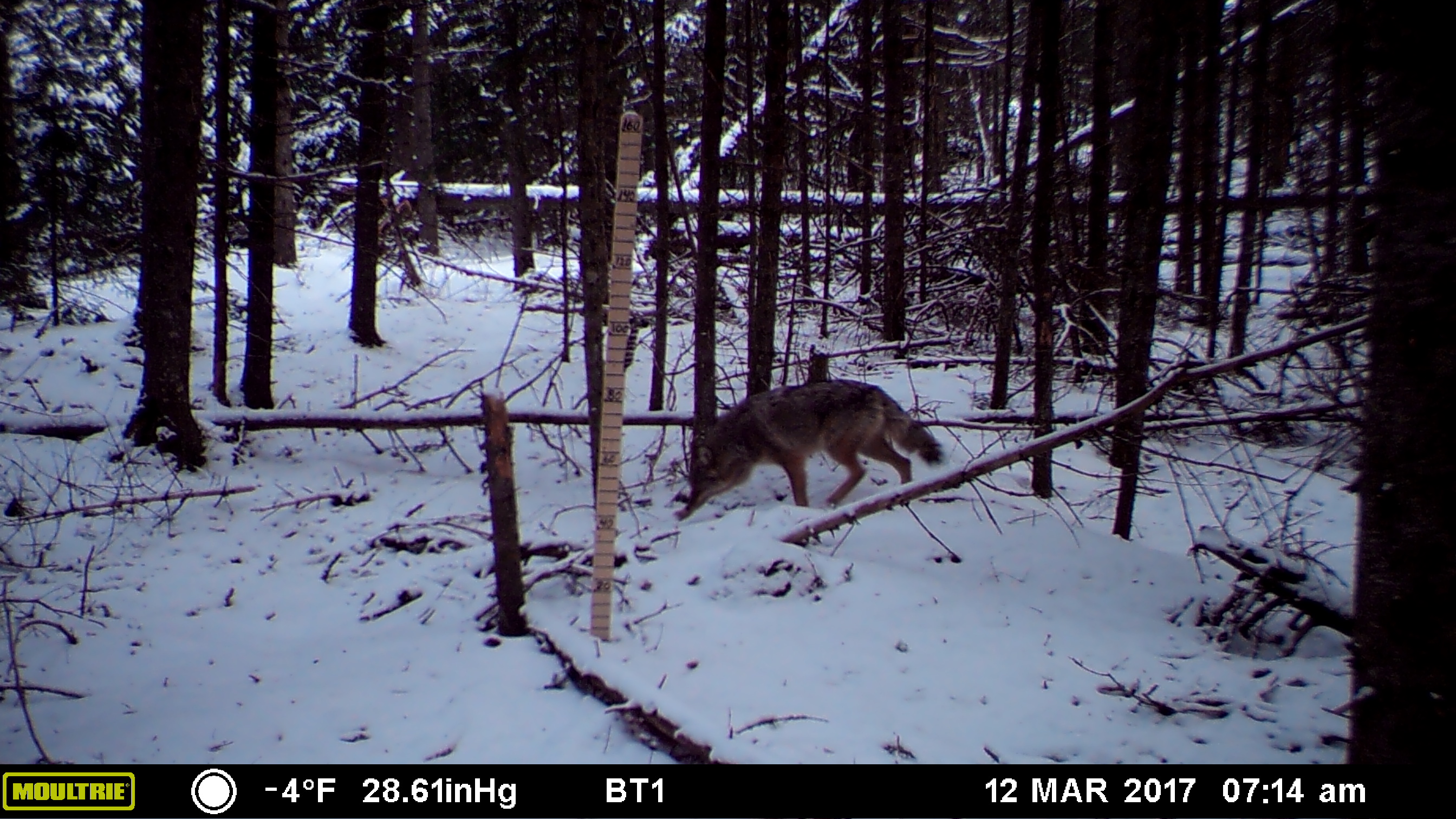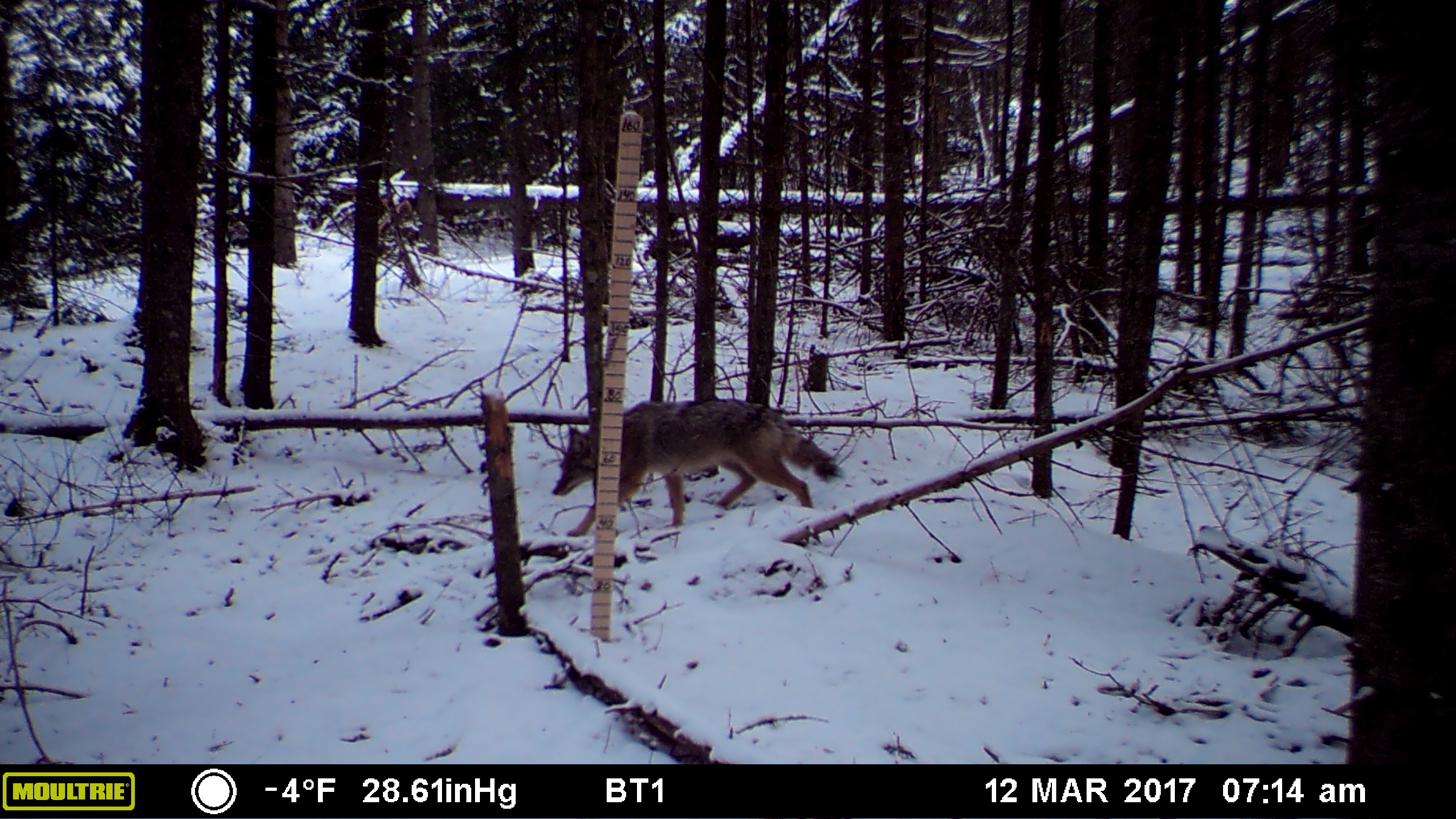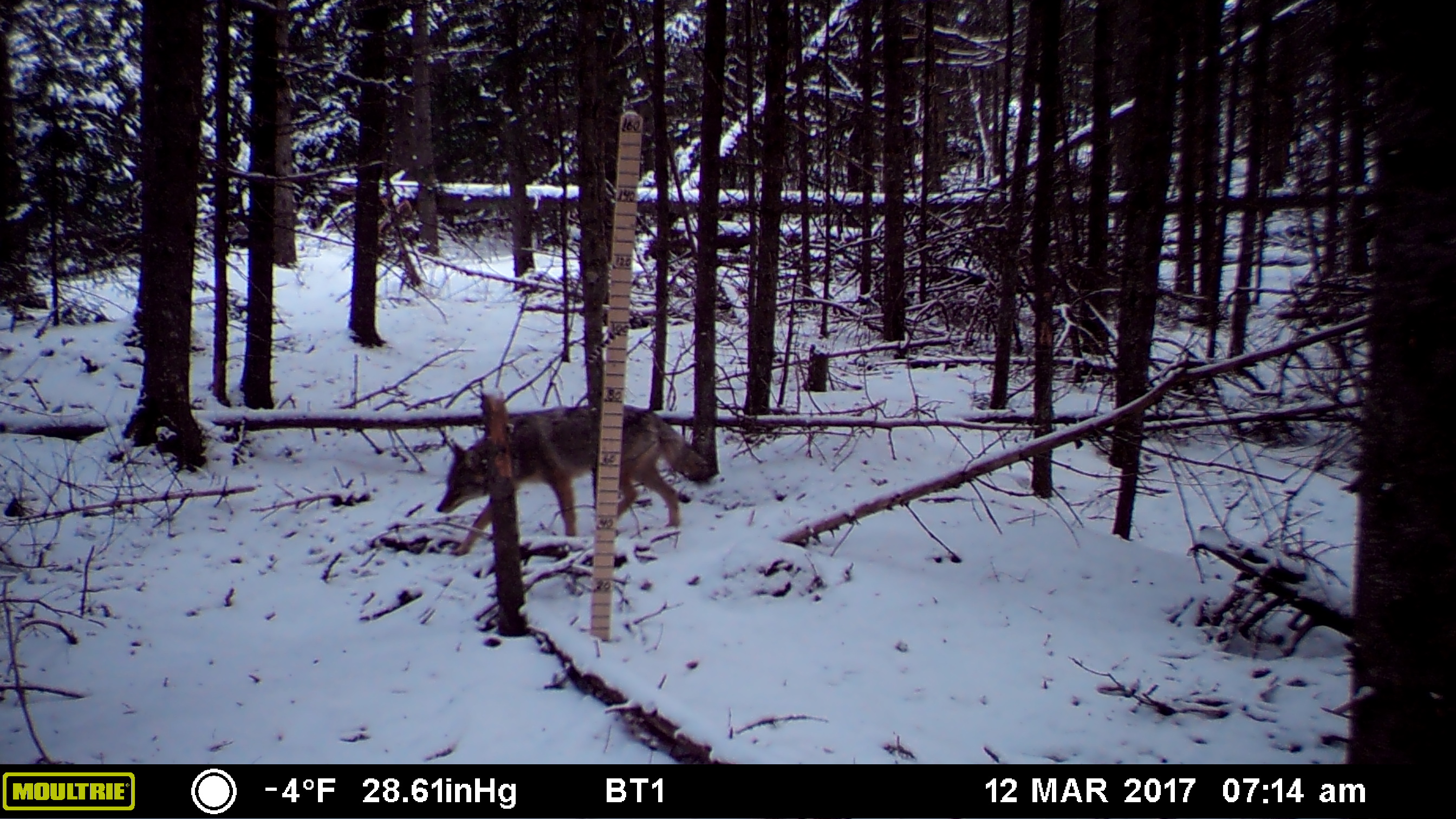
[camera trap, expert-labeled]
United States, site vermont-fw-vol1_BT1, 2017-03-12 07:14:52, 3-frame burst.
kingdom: Animalia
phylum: Chordata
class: Mammalia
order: Carnivora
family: Canidae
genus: Canis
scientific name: Canis latrans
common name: coyote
Coyote (Canis latrans).